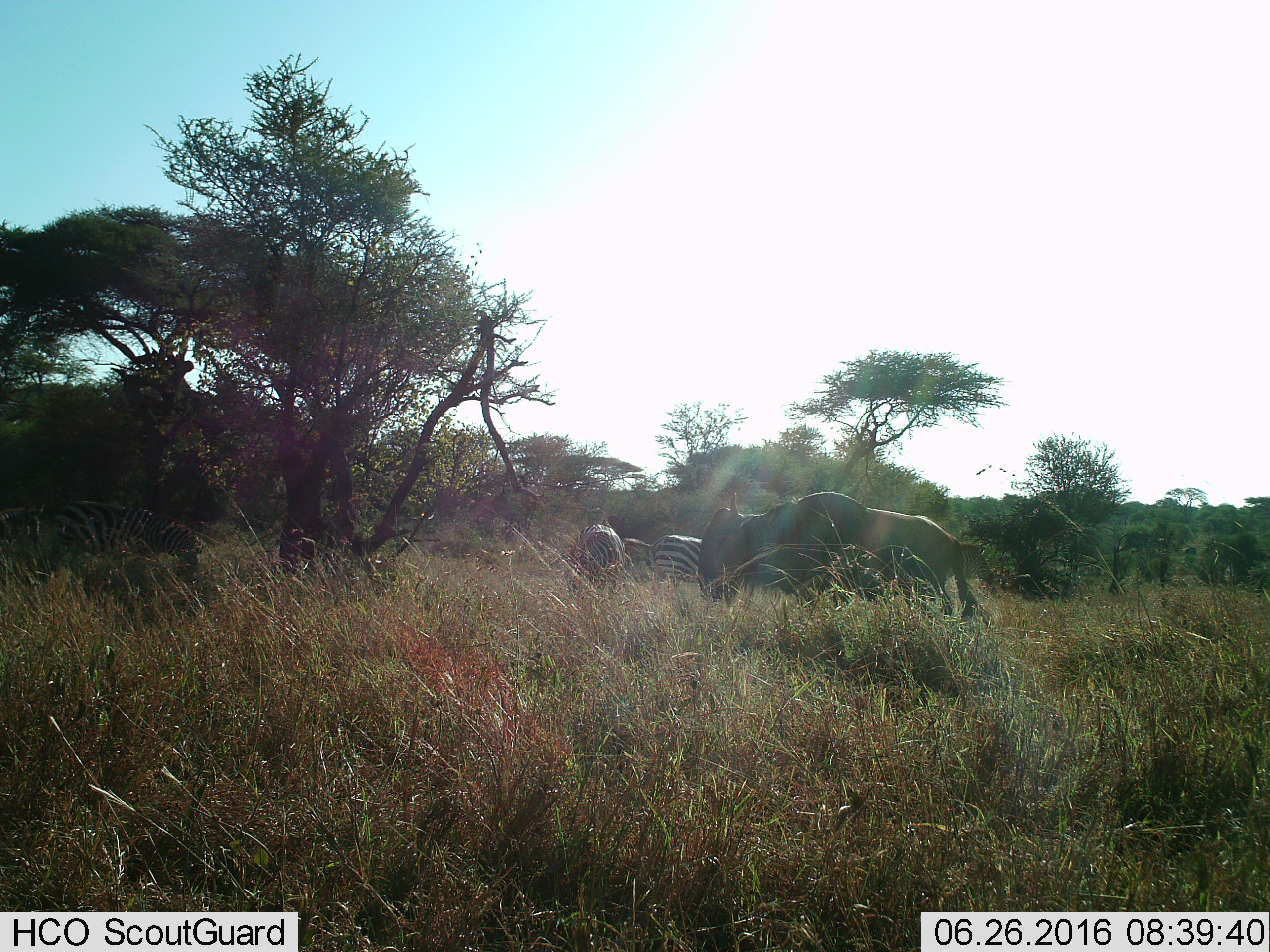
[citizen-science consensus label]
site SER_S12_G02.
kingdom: Animalia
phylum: Chordata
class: Mammalia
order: Artiodactyla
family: Bovidae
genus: Connochaetes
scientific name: Connochaetes taurinus taurinus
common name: blue wildebeest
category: wildebeestblue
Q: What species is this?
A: Wildebeestblue (blue wildebeest) (Connochaetes taurinus taurinus).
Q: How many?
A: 1.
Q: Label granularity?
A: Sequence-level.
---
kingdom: Animalia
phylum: Chordata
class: Mammalia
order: Perissodactyla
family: Equidae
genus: Equus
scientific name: Equus quagga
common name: plains zebra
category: zebraplains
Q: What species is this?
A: Zebraplains (plains zebra) (Equus quagga).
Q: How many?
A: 4.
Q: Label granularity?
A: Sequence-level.